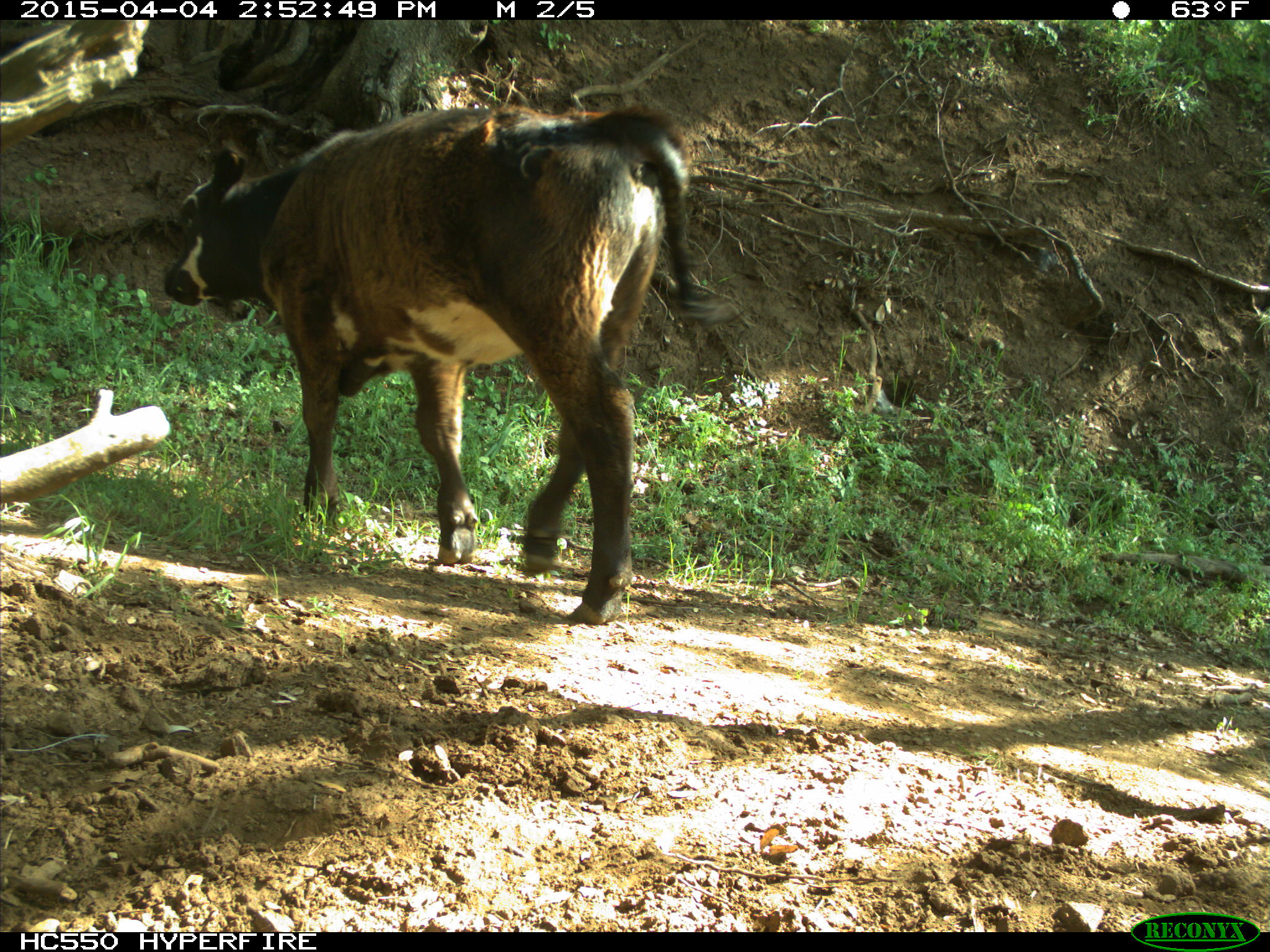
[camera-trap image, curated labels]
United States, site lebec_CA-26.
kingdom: Animalia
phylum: Chordata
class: Mammalia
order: Artiodactyla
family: Bovidae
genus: Bos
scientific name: Bos taurus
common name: domestic cow